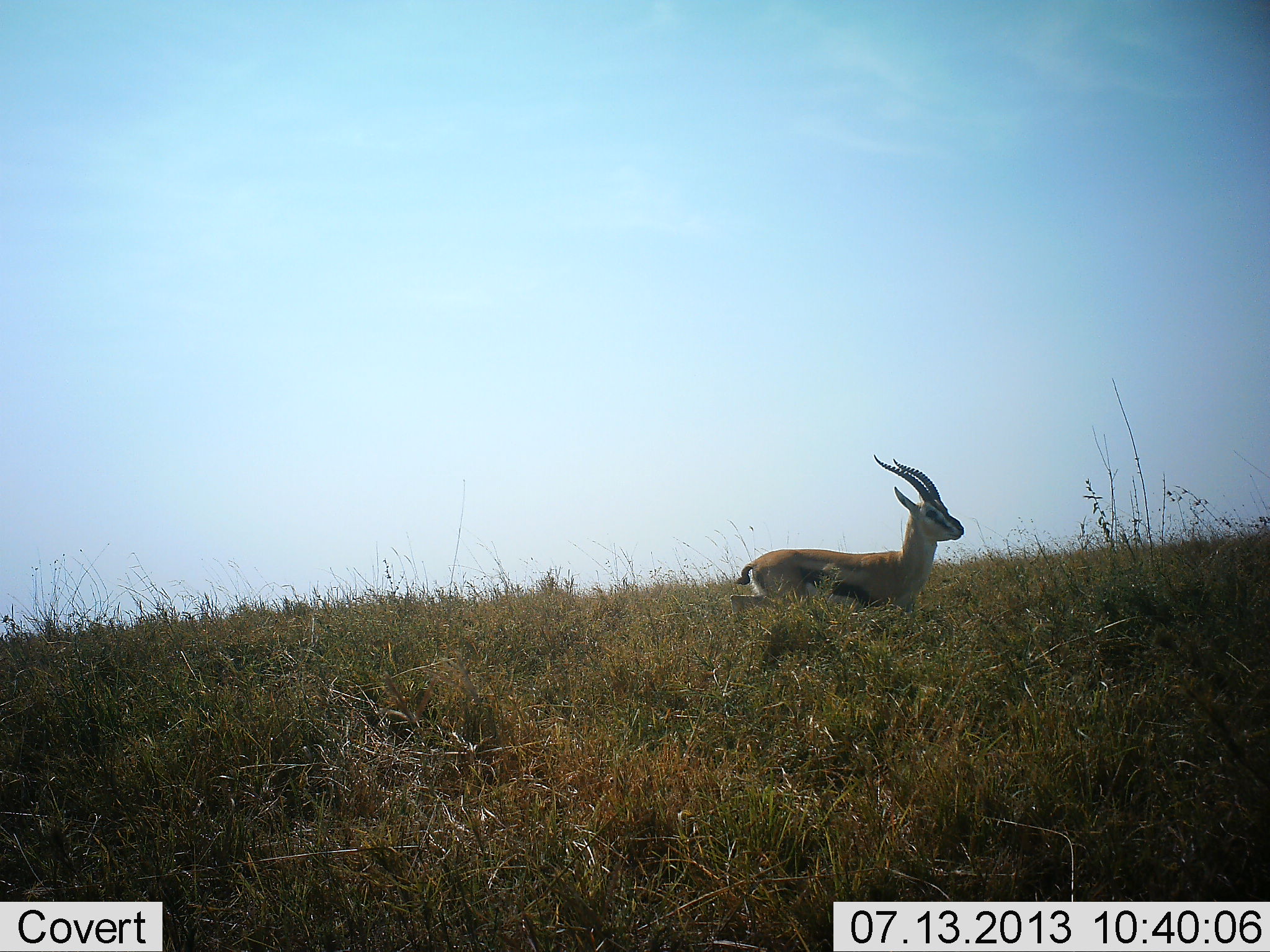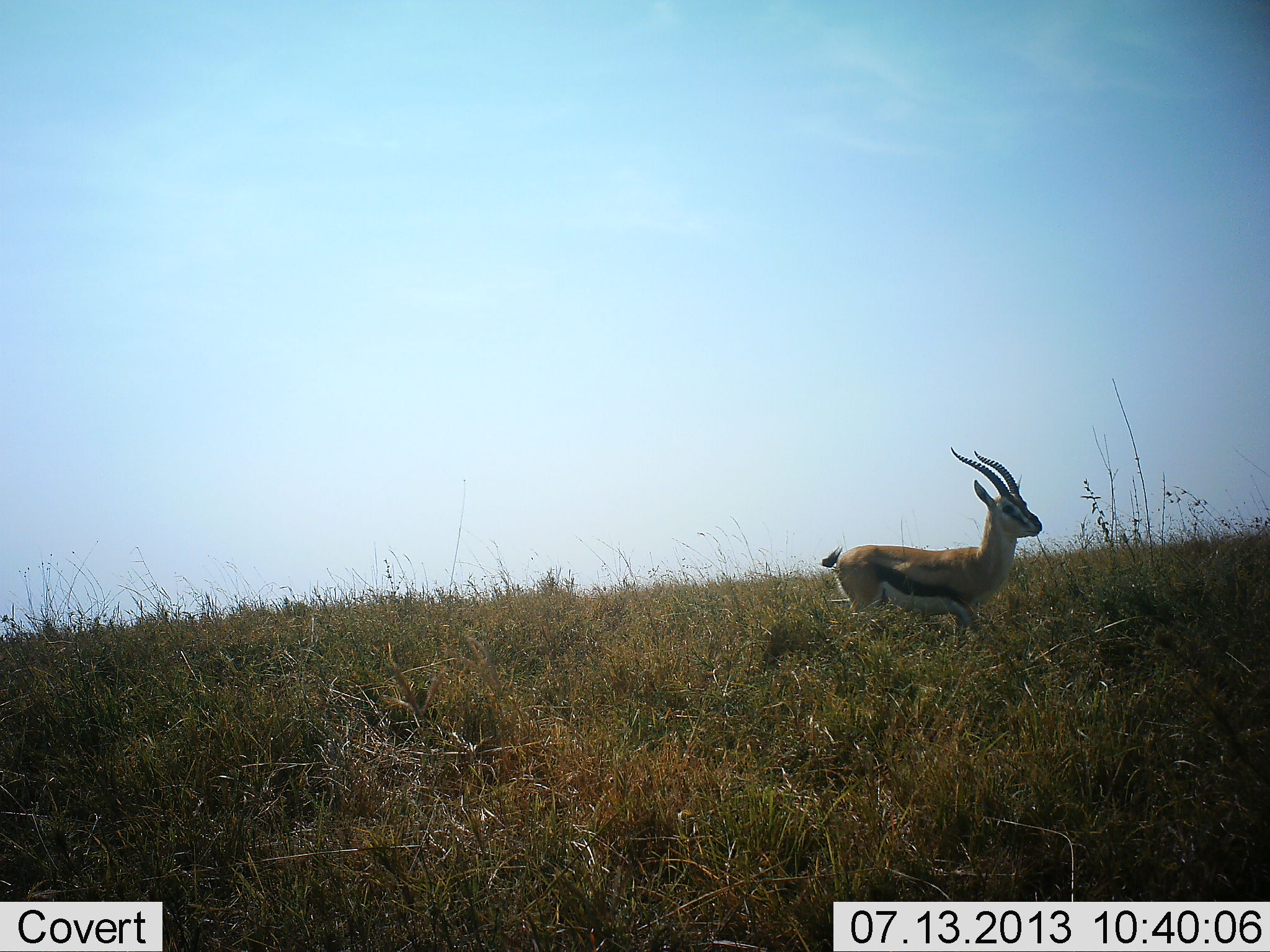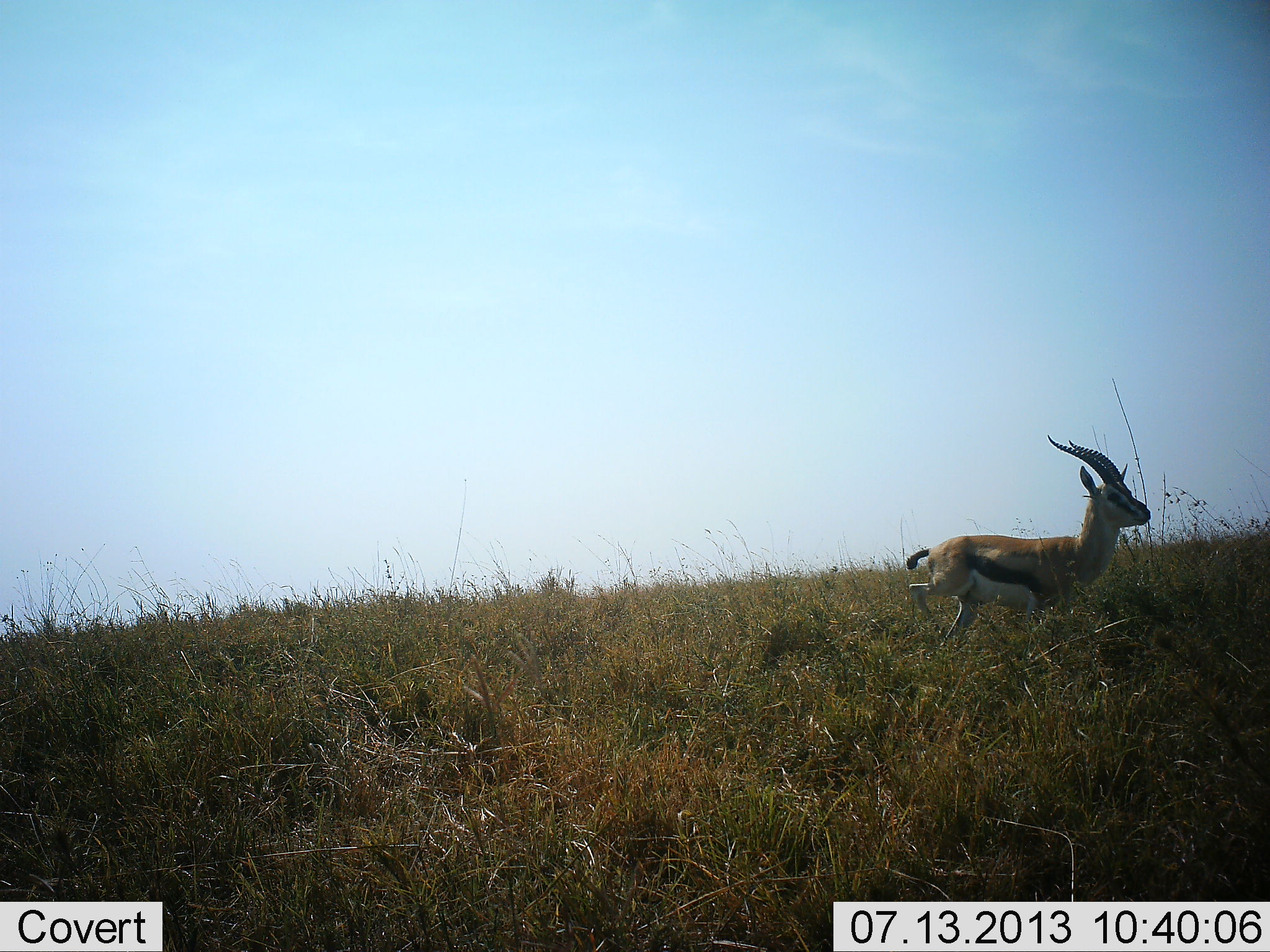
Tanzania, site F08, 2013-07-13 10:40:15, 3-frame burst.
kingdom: Animalia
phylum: Chordata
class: Mammalia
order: Artiodactyla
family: Bovidae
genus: Eudorcas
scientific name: Eudorcas thomsonii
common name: thomson's gazelle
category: gazellethomsons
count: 1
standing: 17%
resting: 3%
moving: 86%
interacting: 3%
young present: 3%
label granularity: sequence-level